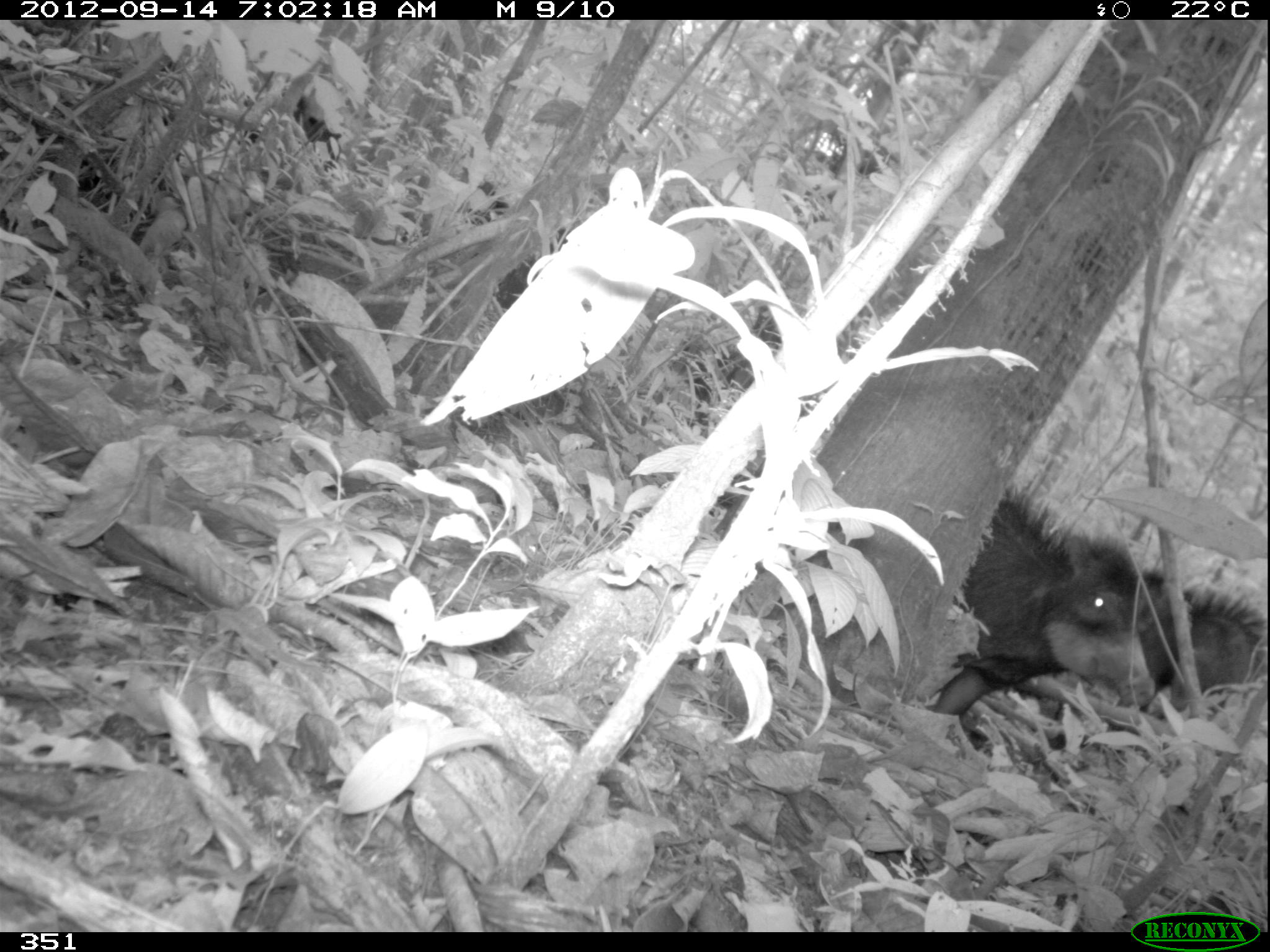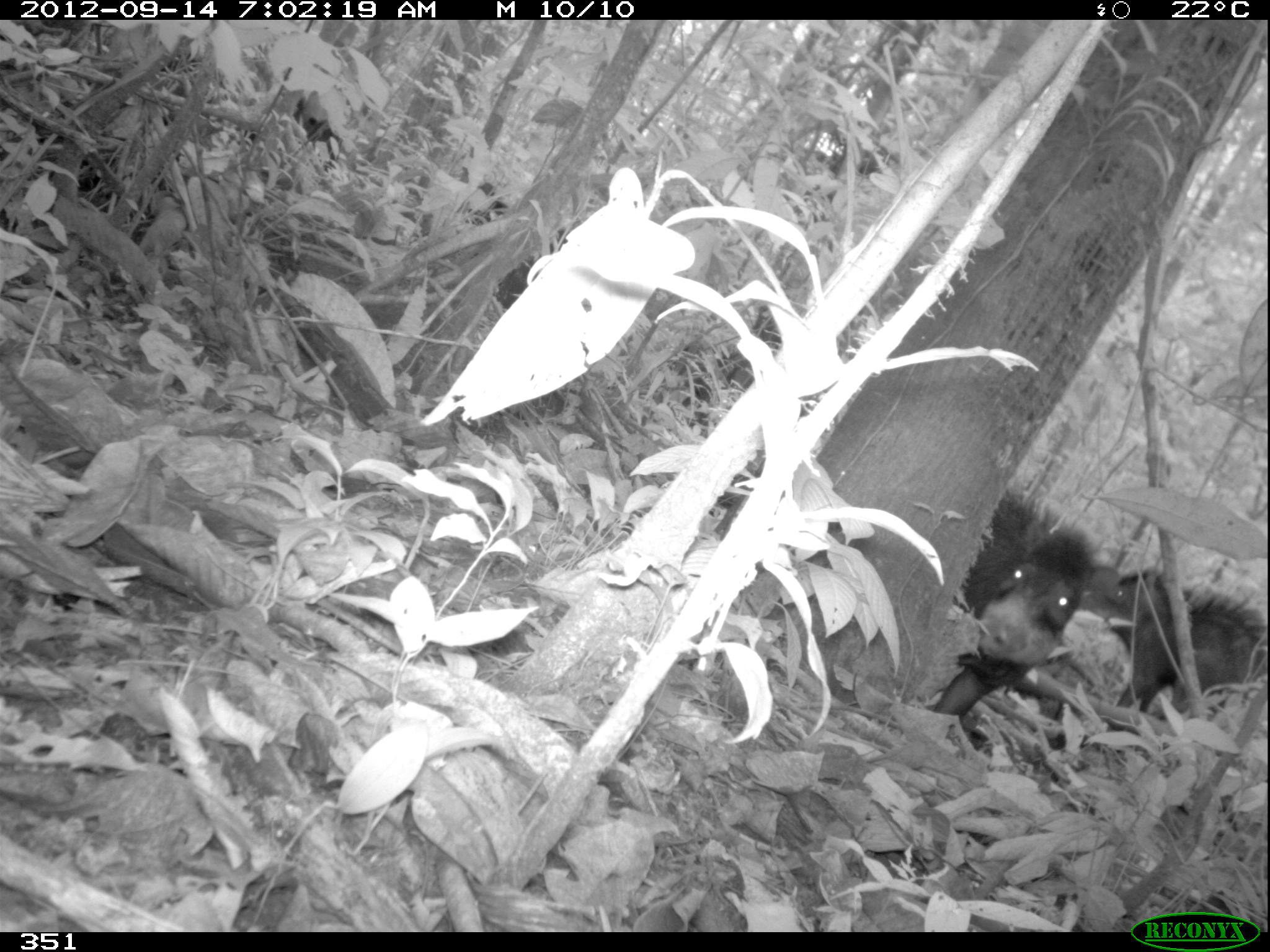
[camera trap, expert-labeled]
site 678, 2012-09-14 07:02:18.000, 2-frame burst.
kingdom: Animalia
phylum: Chordata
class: Mammalia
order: Artiodactyla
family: Tayassuidae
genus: Tayassu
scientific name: Tayassu pecari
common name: white-lipped peccary